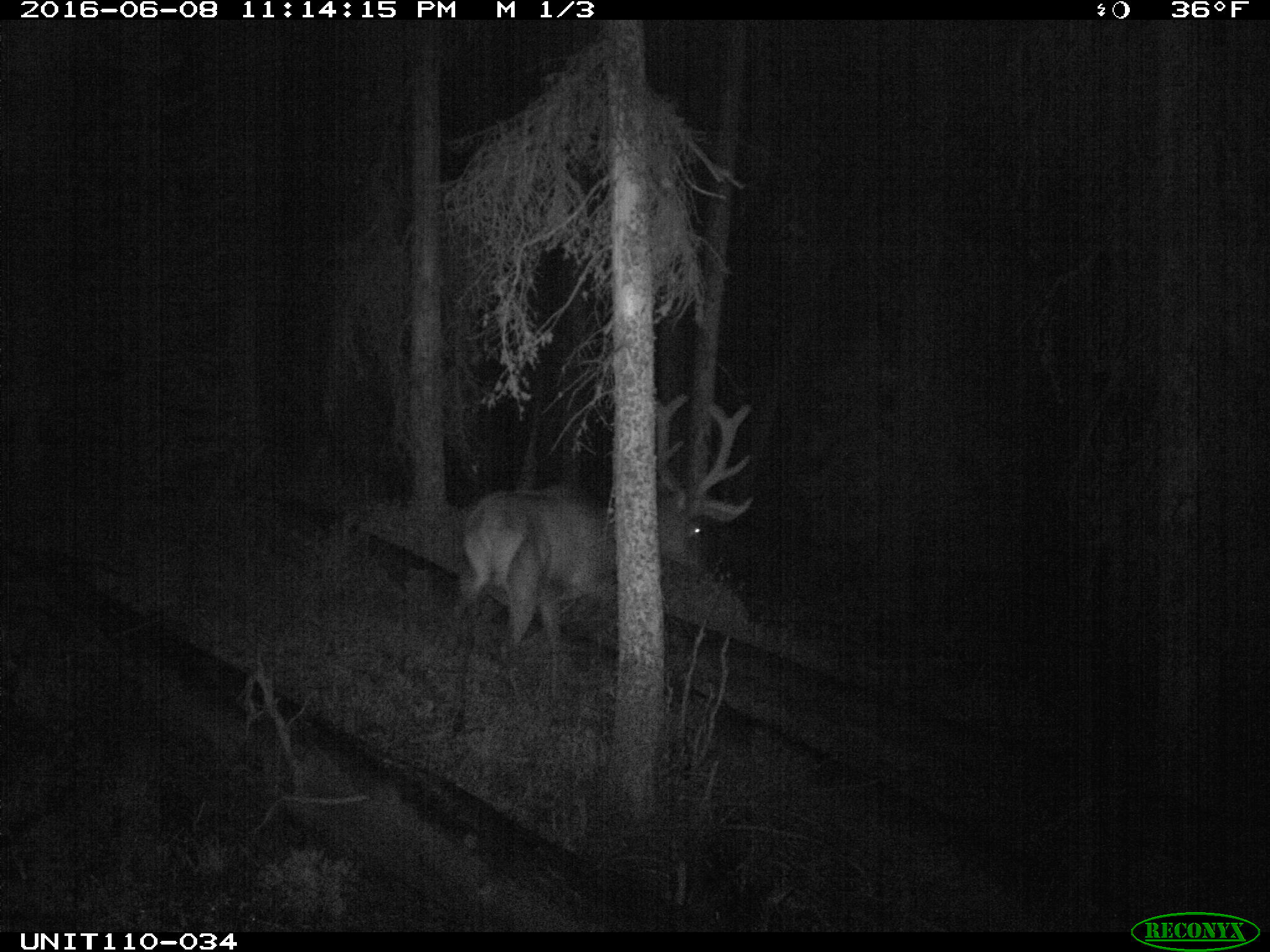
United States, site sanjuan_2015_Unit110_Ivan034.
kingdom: Animalia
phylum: Chordata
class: Mammalia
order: Artiodactyla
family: Cervidae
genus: Cervus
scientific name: Cervus elaphus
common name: red deer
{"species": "Cervus elaphus (red deer)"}